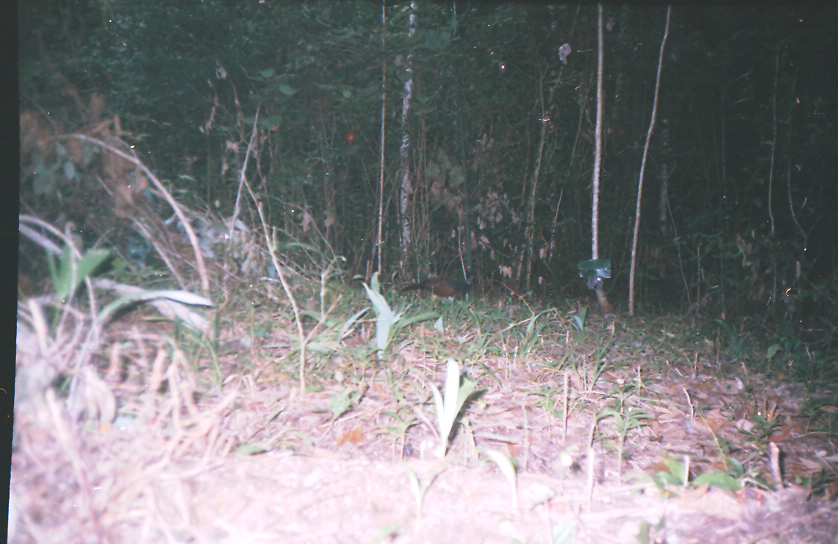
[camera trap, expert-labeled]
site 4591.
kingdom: Animalia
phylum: Chordata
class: Aves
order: Galliformes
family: Cracidae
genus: Crax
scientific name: Crax rubra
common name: great curassow